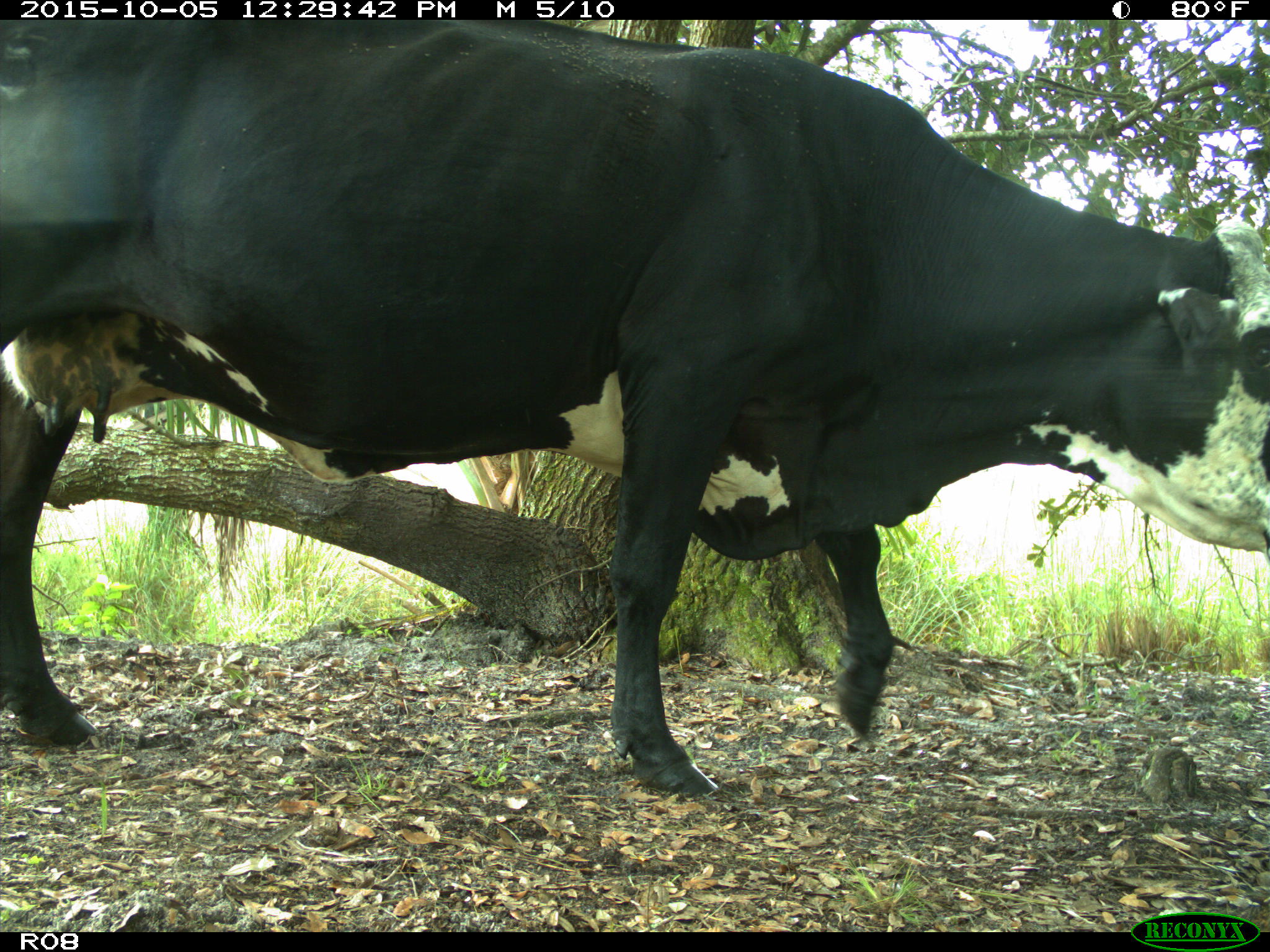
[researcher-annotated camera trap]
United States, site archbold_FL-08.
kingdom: Animalia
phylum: Chordata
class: Mammalia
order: Artiodactyla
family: Bovidae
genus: Bos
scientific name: Bos taurus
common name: domestic cow